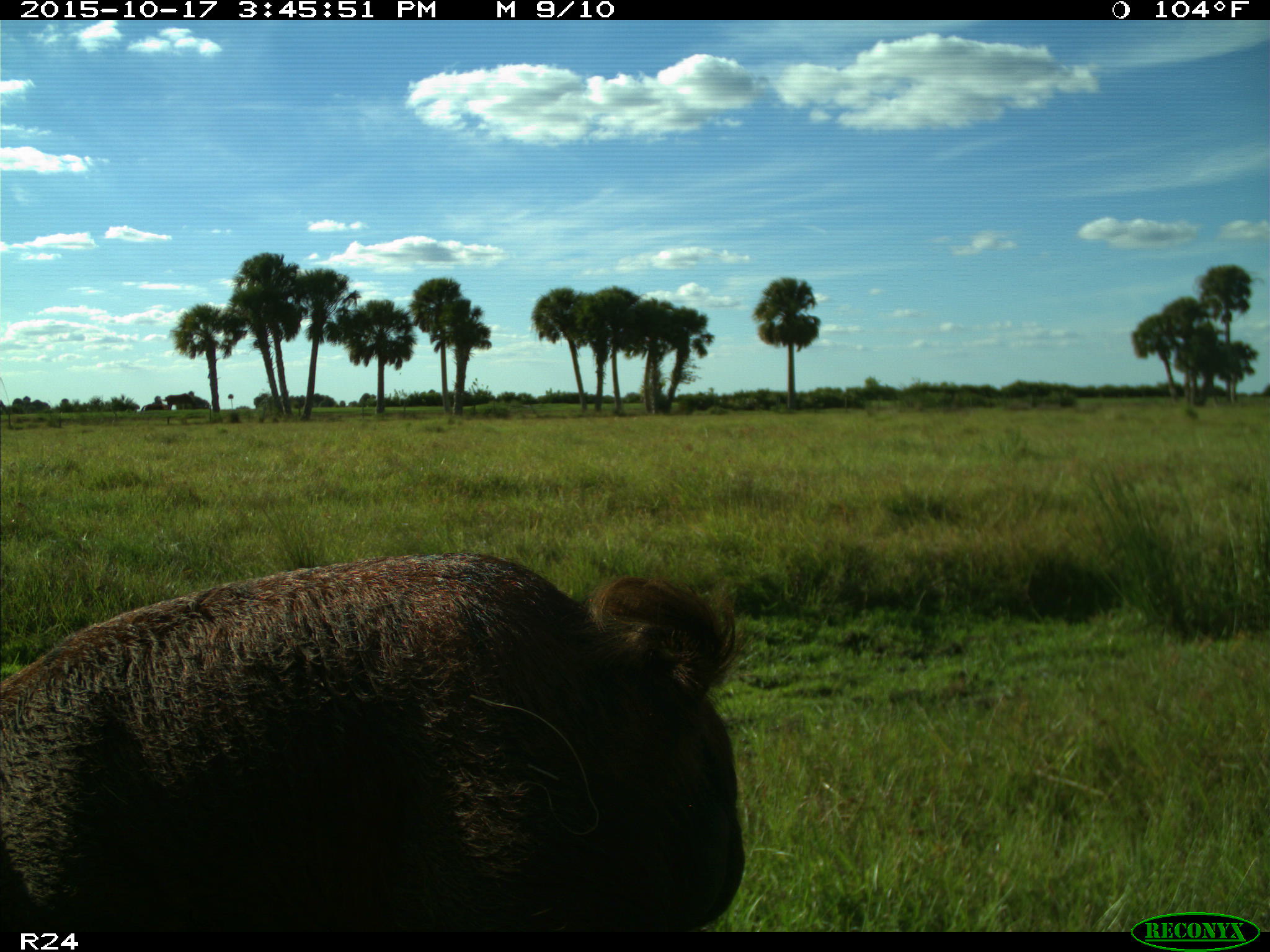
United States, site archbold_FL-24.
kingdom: Animalia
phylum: Chordata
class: Mammalia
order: Artiodactyla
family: Suidae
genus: Sus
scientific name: Sus scrofa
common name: wild boar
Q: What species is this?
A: Sus scrofa (wild boar).